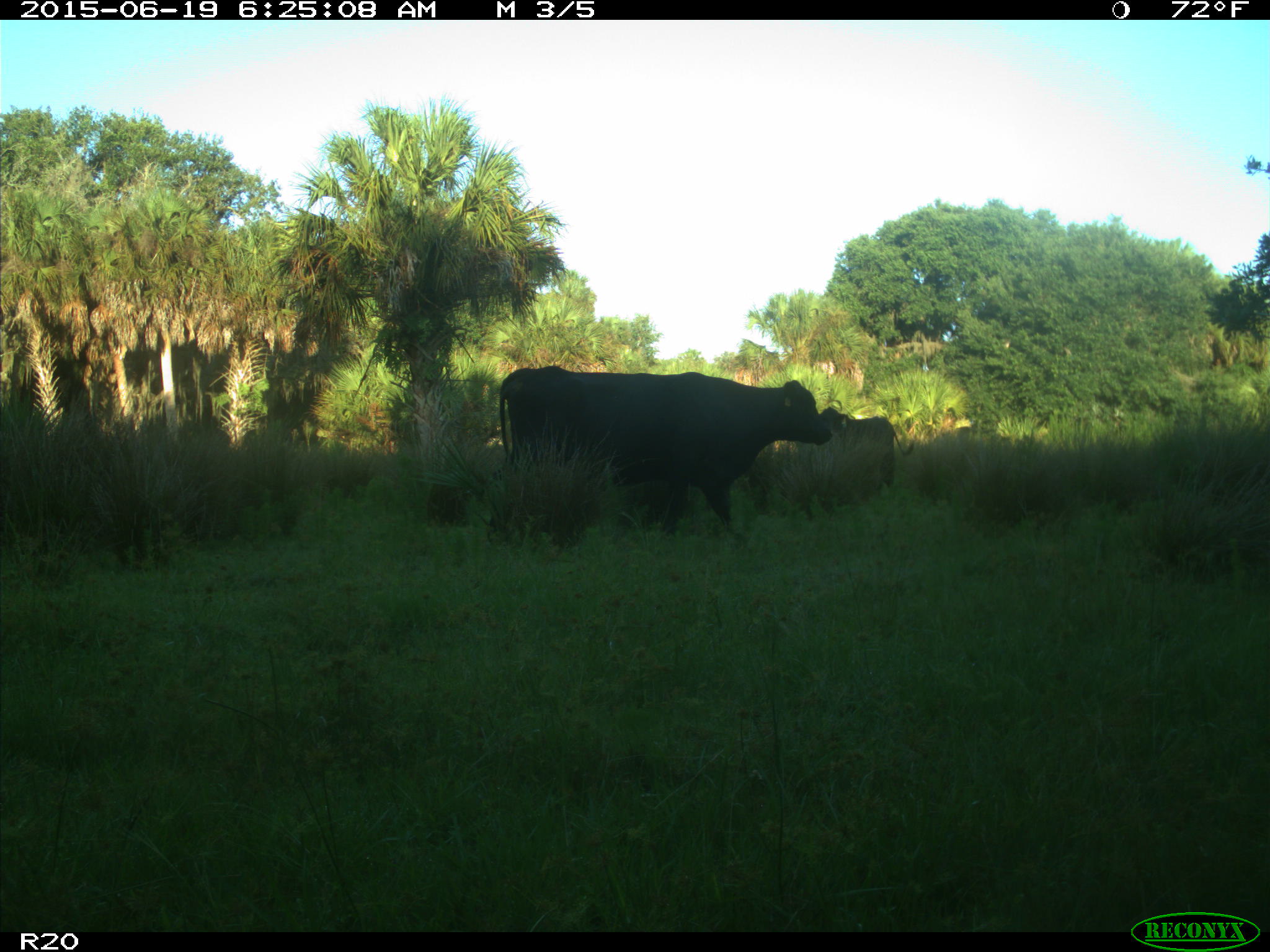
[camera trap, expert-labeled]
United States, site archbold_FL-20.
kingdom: Animalia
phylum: Chordata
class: Mammalia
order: Artiodactyla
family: Bovidae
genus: Bos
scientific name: Bos taurus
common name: domestic cow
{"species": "Bos taurus (domestic cow)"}